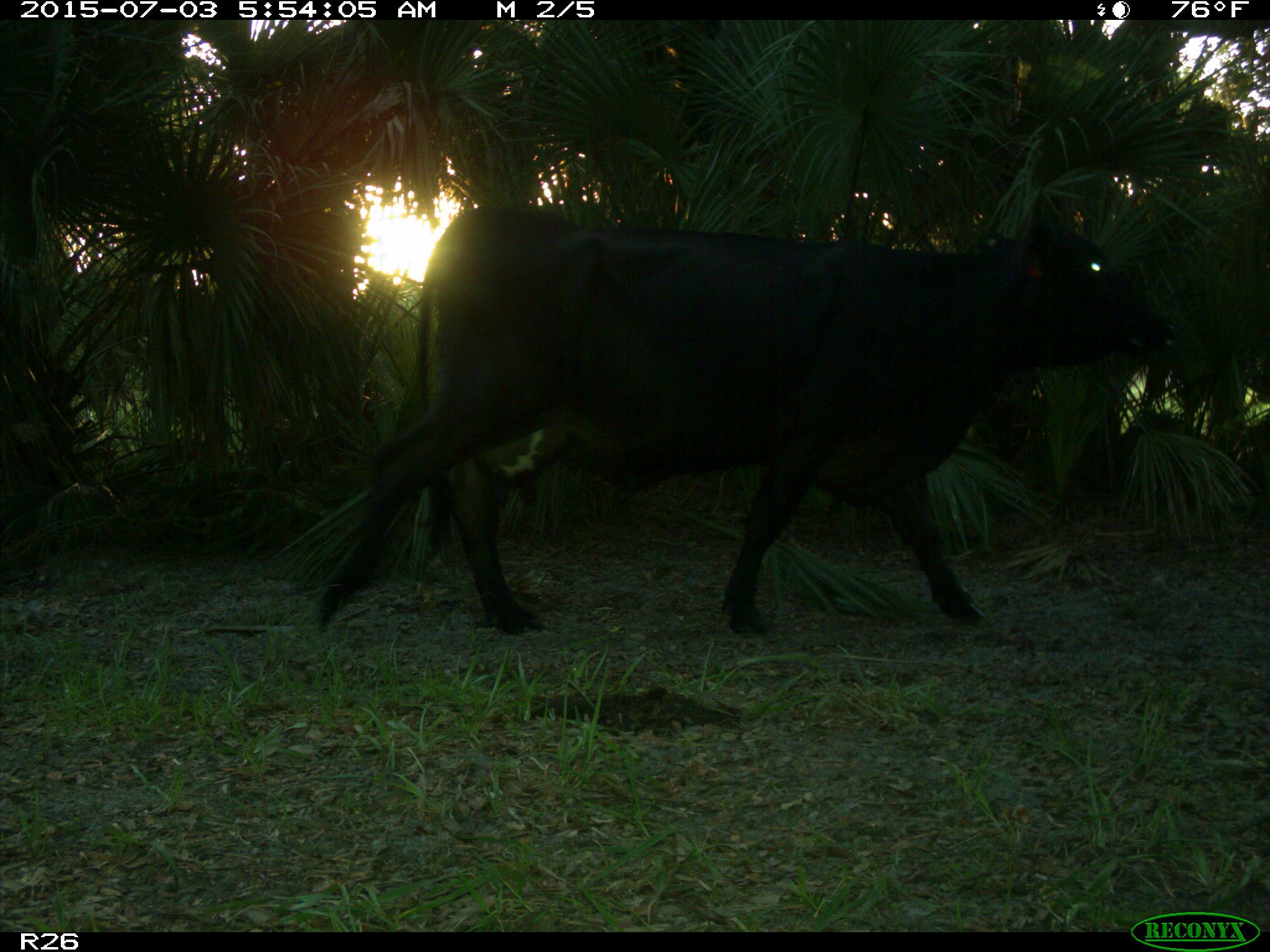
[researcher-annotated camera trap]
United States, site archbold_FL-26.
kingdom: Animalia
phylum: Chordata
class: Mammalia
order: Artiodactyla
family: Bovidae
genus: Bos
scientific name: Bos taurus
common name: domestic cow